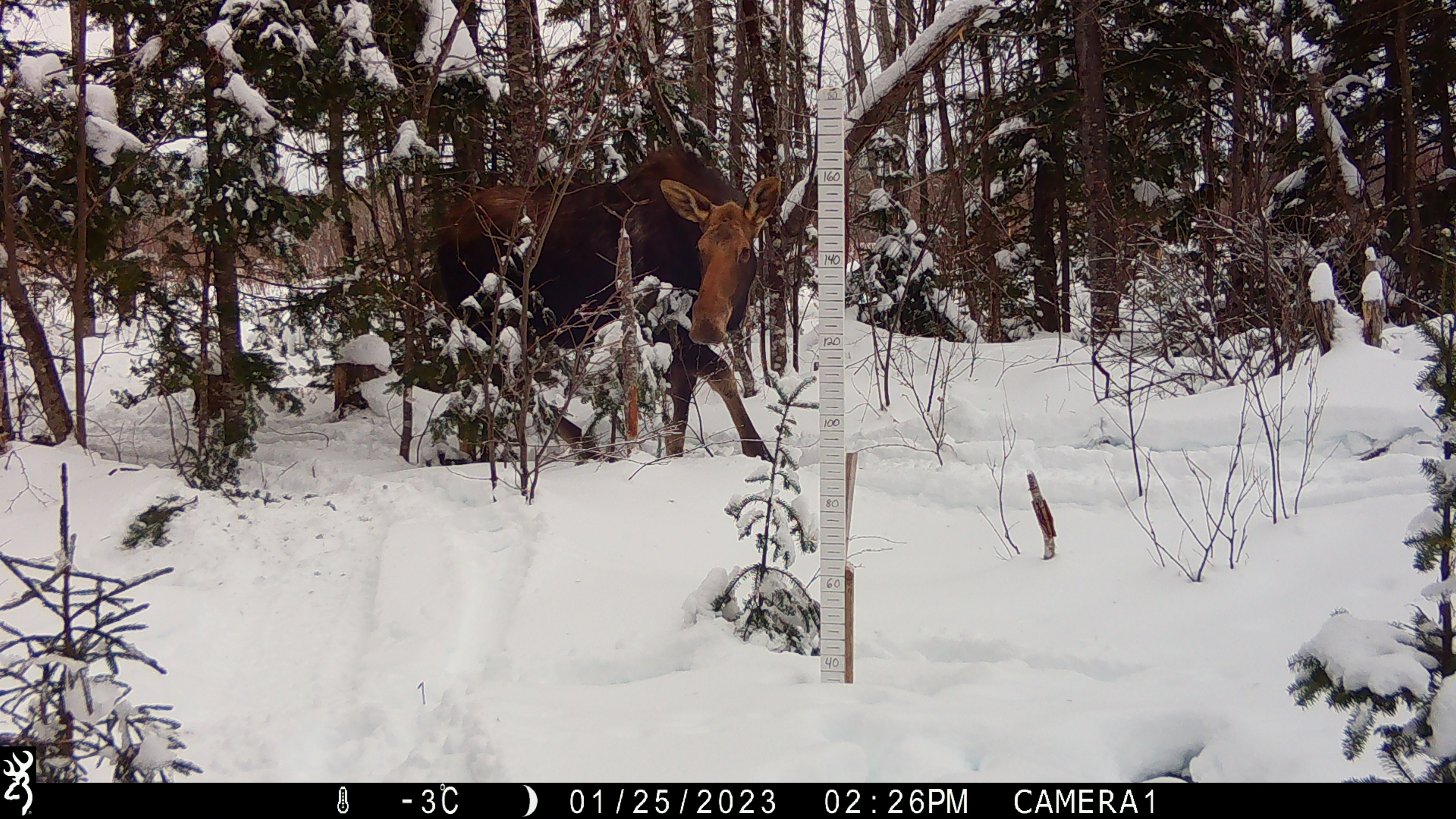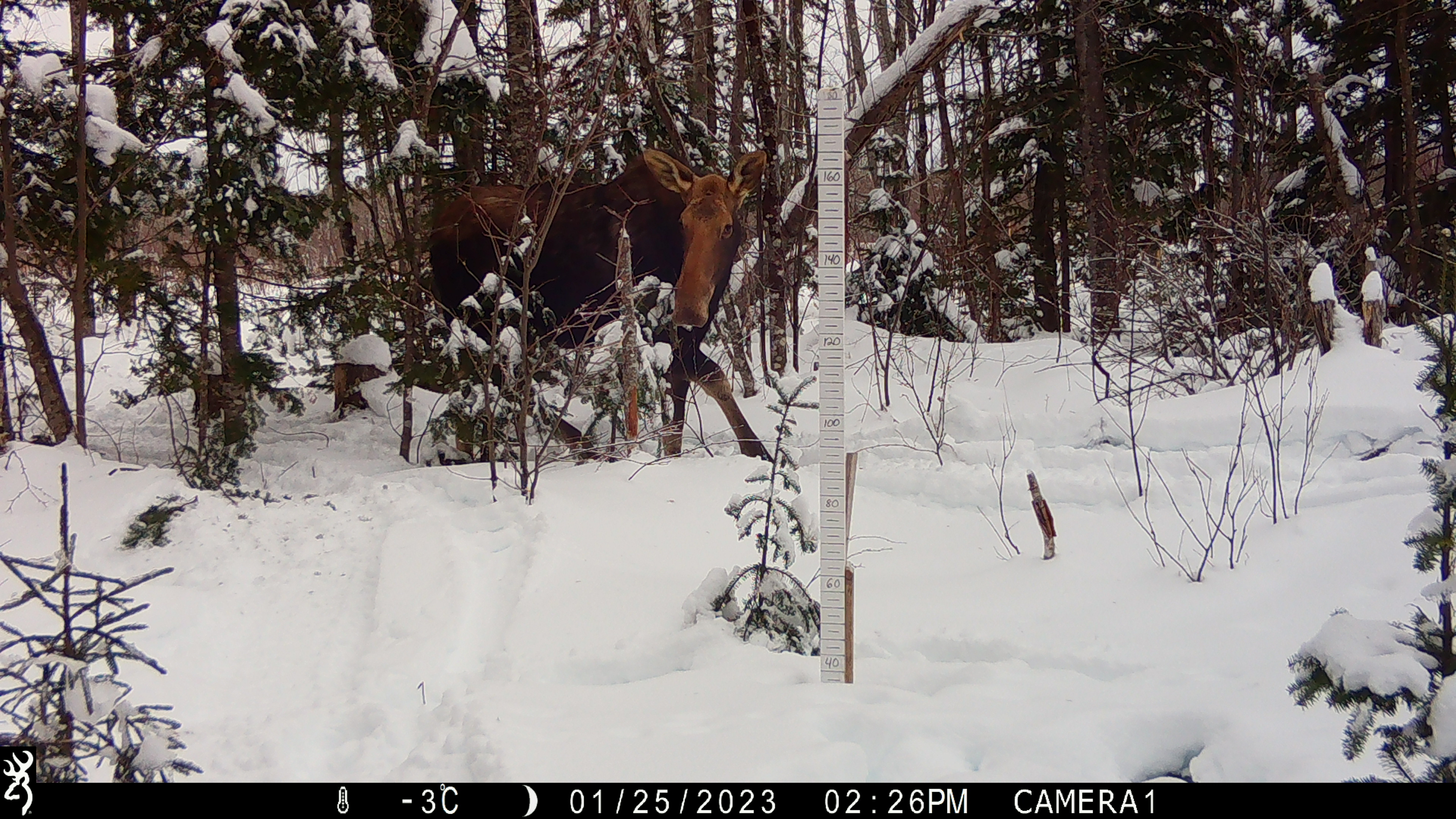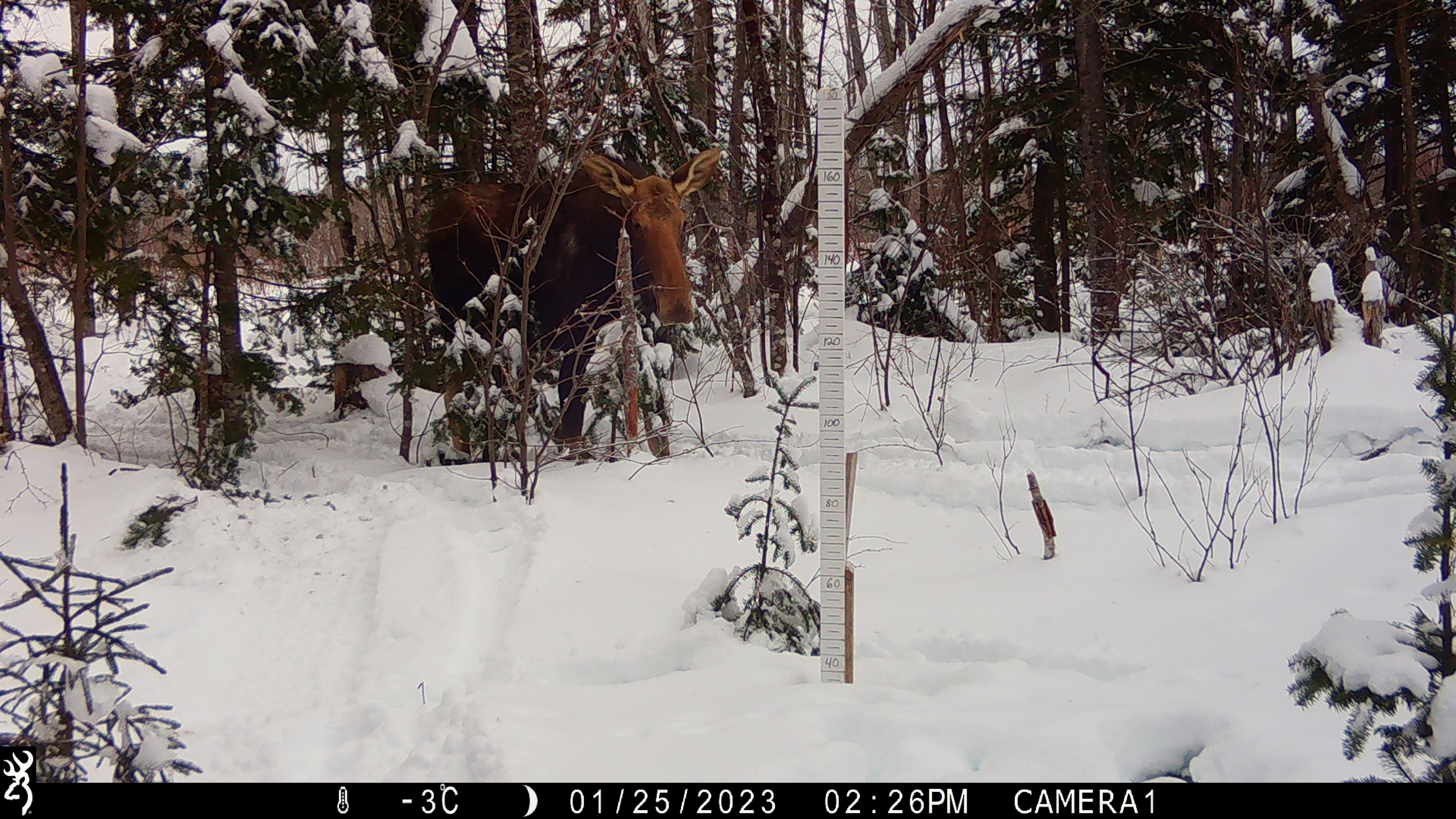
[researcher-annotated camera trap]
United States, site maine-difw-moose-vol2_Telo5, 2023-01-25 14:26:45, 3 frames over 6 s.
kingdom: Animalia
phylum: Chordata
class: Mammalia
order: Artiodactyla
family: Cervidae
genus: Alces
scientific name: Alces alces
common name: moose